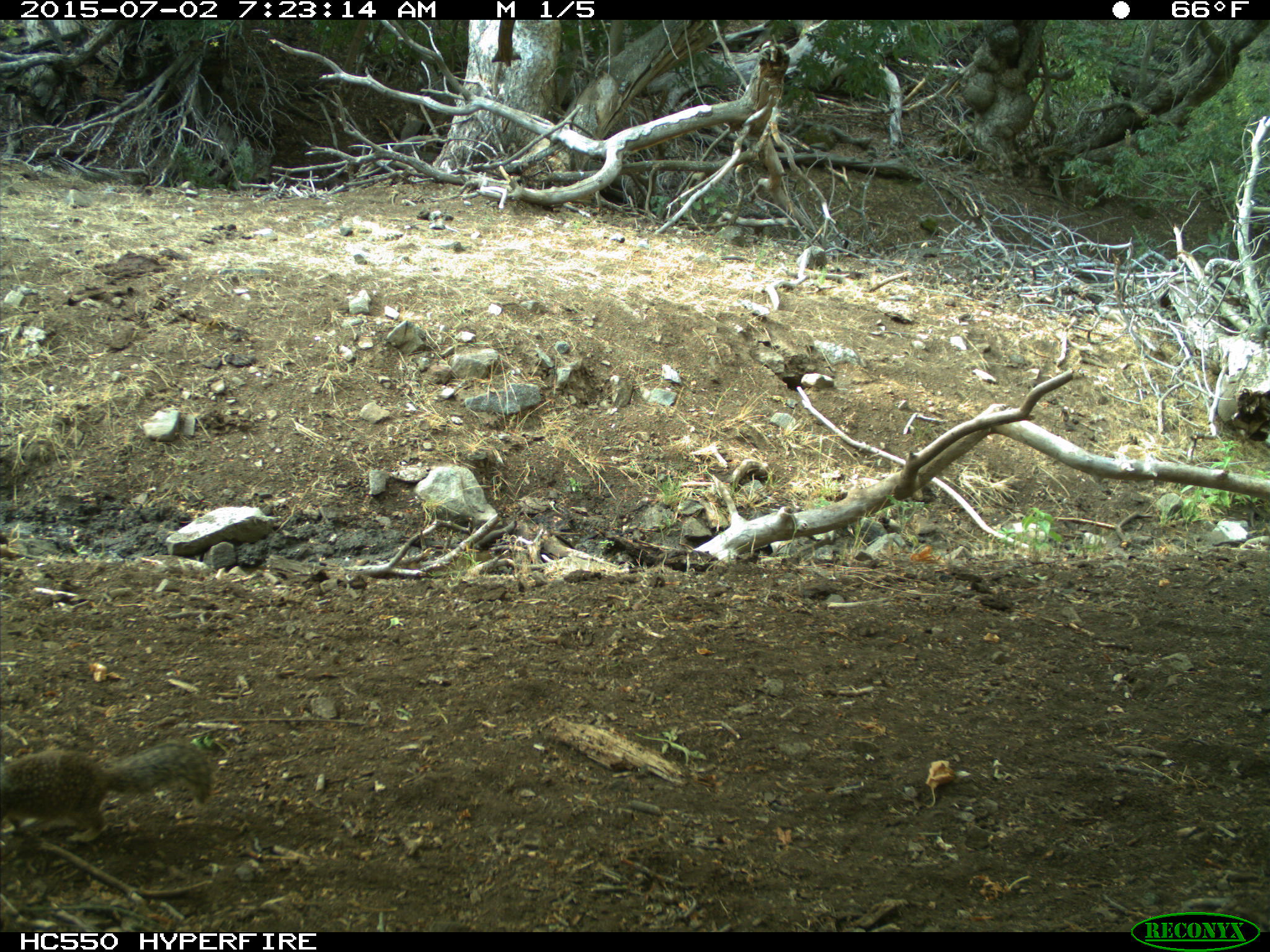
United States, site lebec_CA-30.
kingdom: Animalia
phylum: Chordata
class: Mammalia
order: Rodentia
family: Sciuridae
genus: Otospermophilus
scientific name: Otospermophilus beecheyi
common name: california ground squirrel